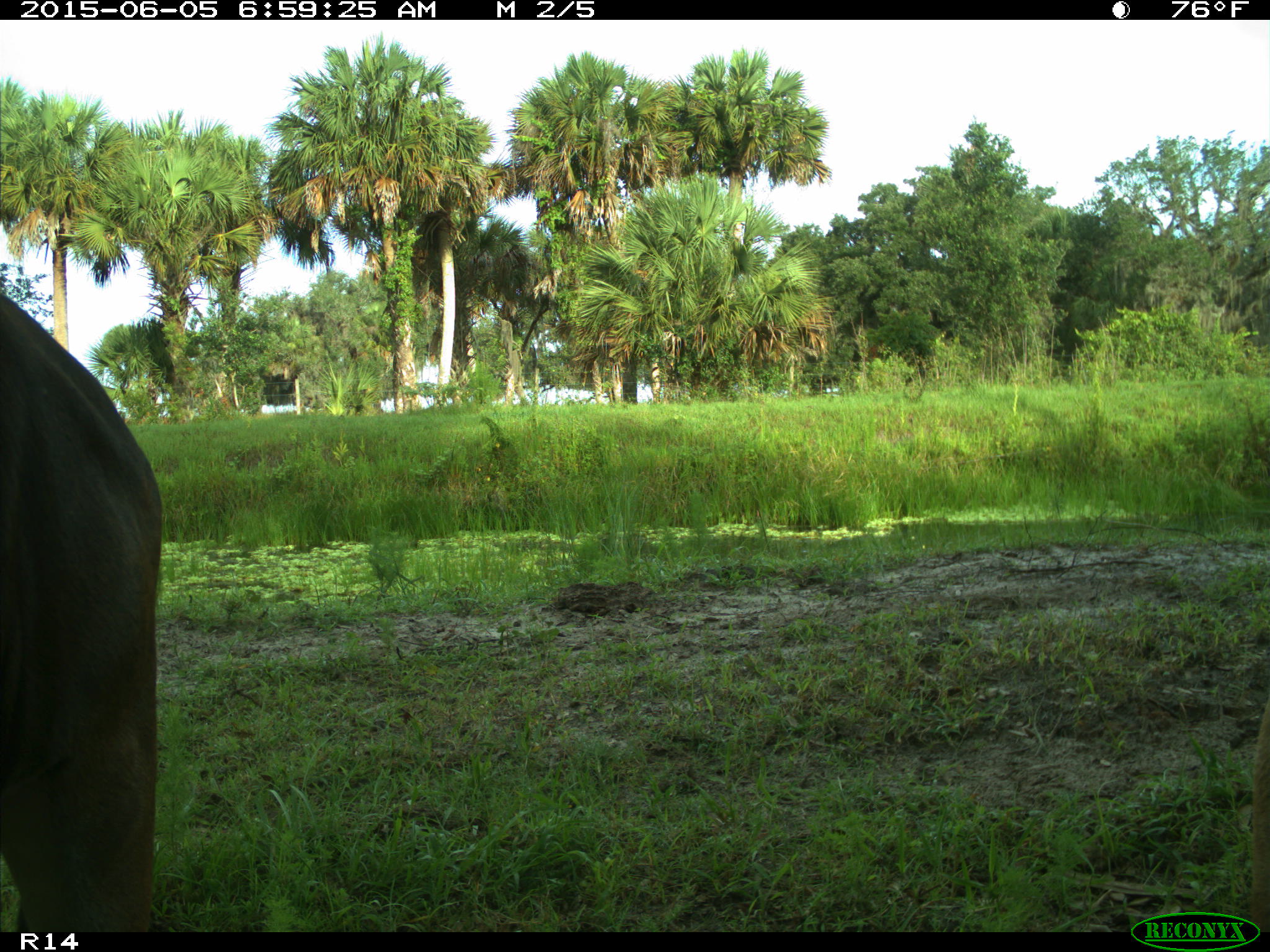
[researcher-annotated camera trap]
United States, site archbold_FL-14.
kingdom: Animalia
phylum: Chordata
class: Mammalia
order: Artiodactyla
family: Bovidae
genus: Bos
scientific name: Bos taurus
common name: domestic cow